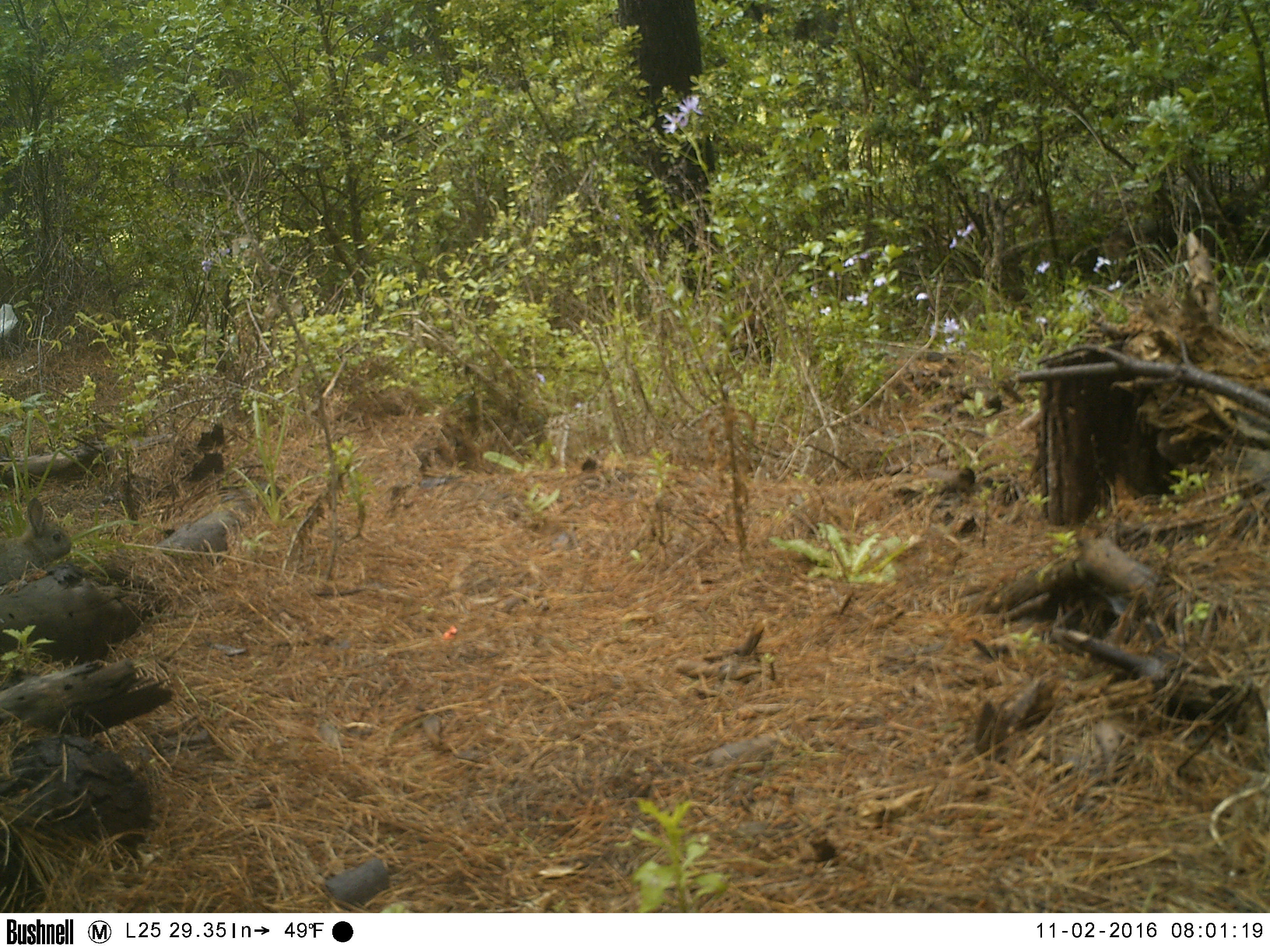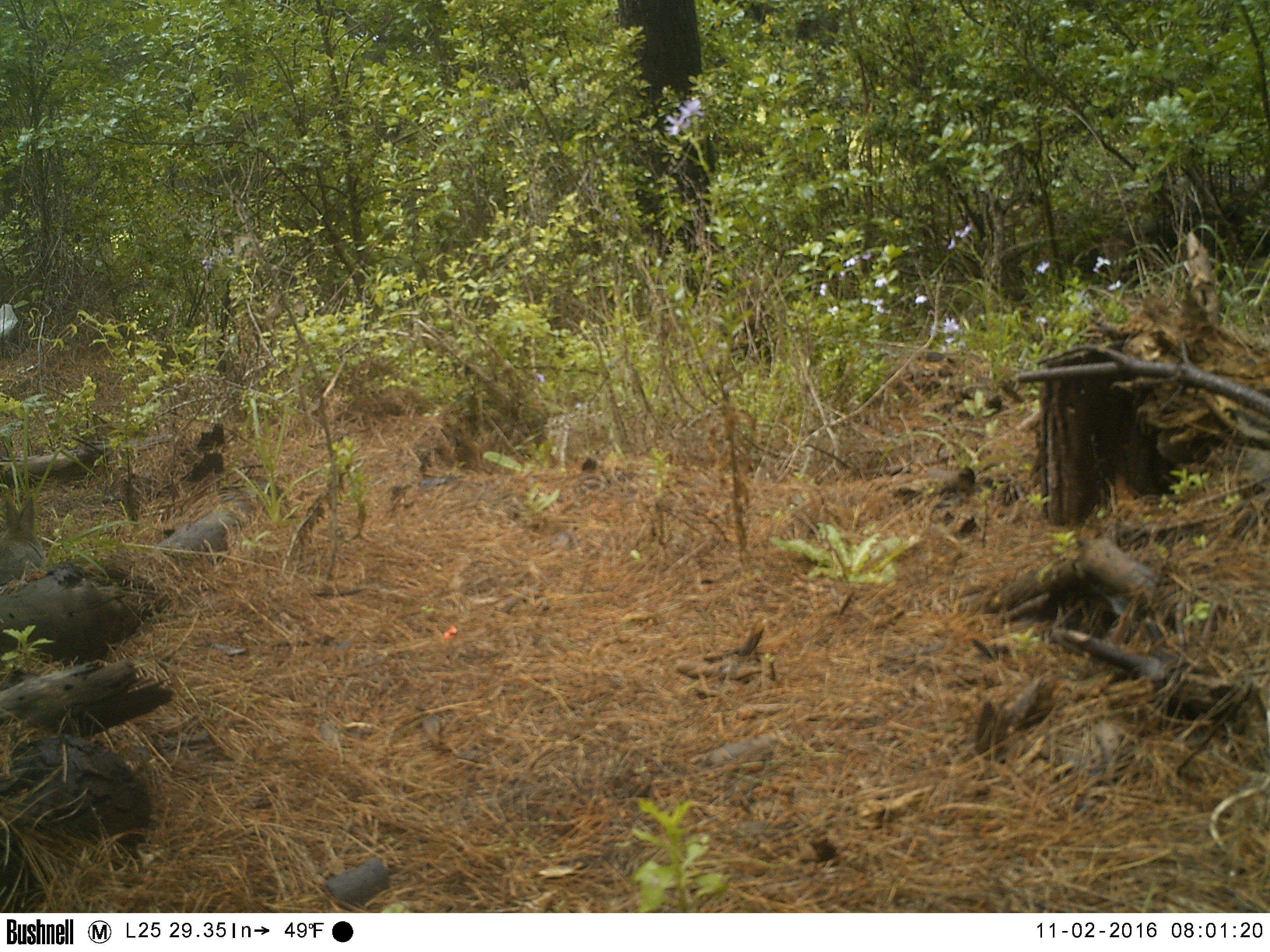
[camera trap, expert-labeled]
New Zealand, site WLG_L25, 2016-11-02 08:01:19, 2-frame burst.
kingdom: Animalia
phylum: Chordata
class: Mammalia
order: Lagomorpha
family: Leporidae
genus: Oryctolagus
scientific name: Oryctolagus cuniculus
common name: european rabbit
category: rabbit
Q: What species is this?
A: Rabbit (european rabbit) (Oryctolagus cuniculus).